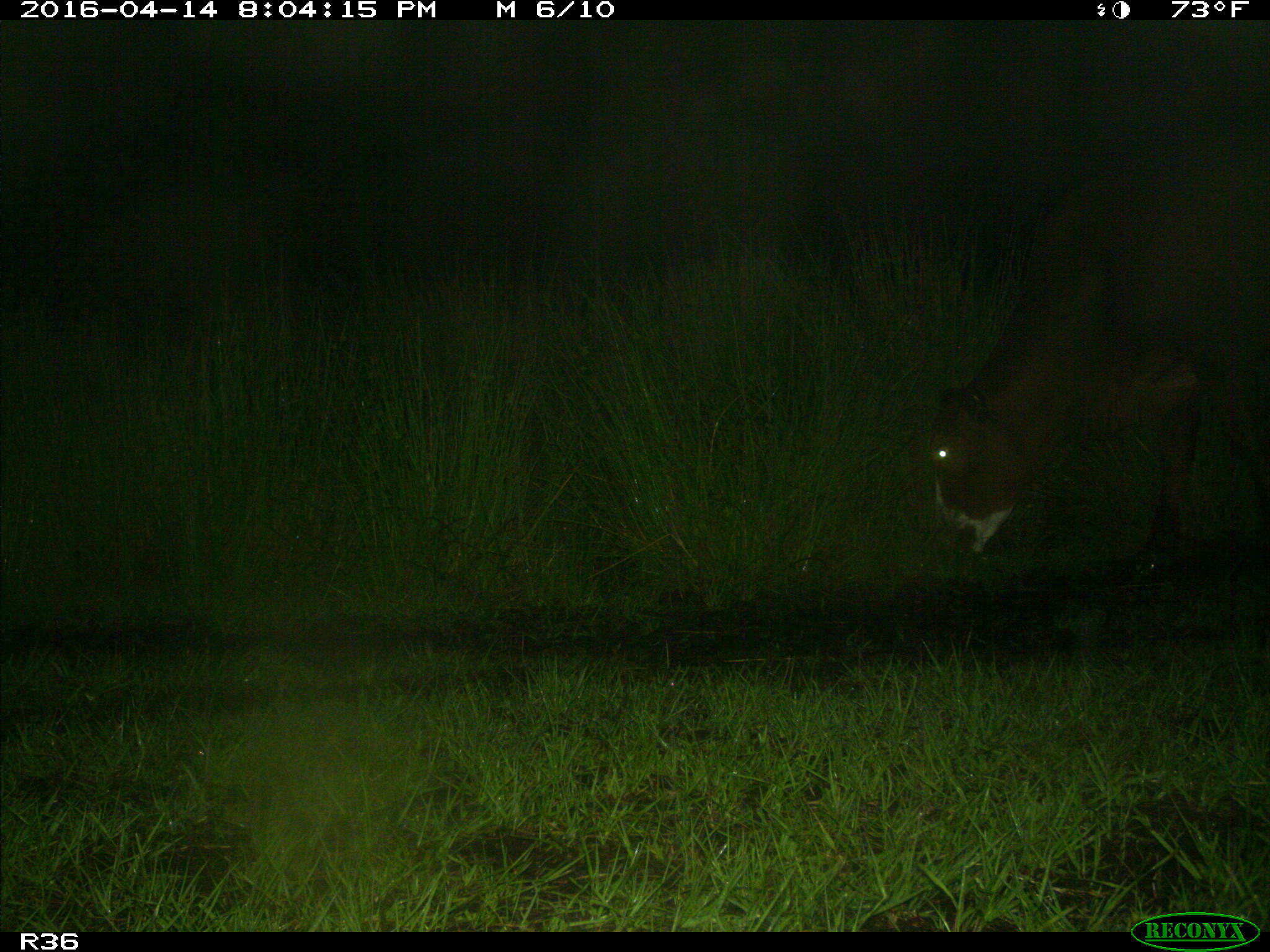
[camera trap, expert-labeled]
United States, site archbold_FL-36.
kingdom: Animalia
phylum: Chordata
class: Mammalia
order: Artiodactyla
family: Bovidae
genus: Bos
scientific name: Bos taurus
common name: domestic cow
Bos taurus (domestic cow).